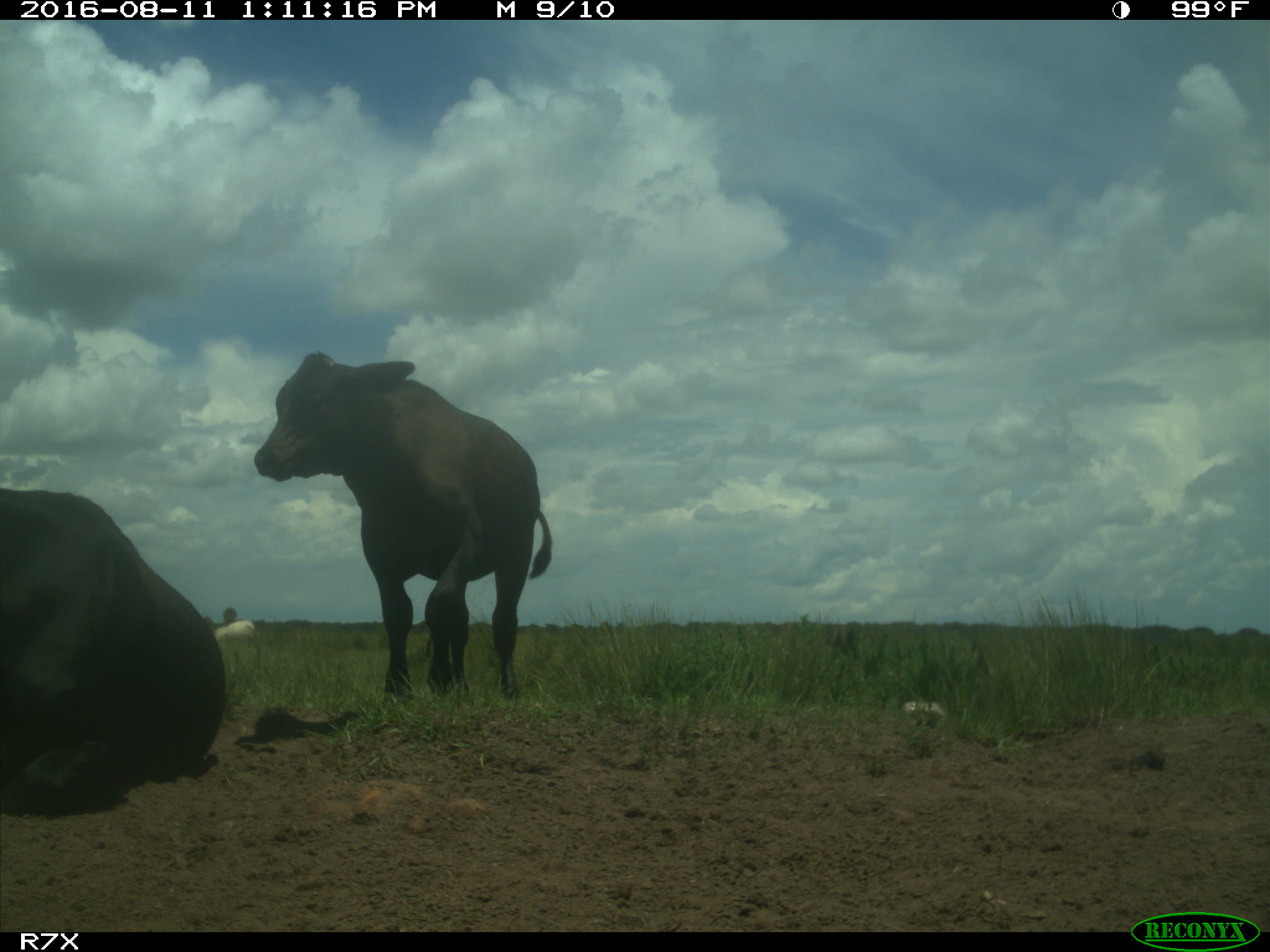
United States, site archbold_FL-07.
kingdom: Animalia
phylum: Chordata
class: Mammalia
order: Artiodactyla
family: Bovidae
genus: Bos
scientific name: Bos taurus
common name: domestic cow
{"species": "Bos taurus (domestic cow)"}